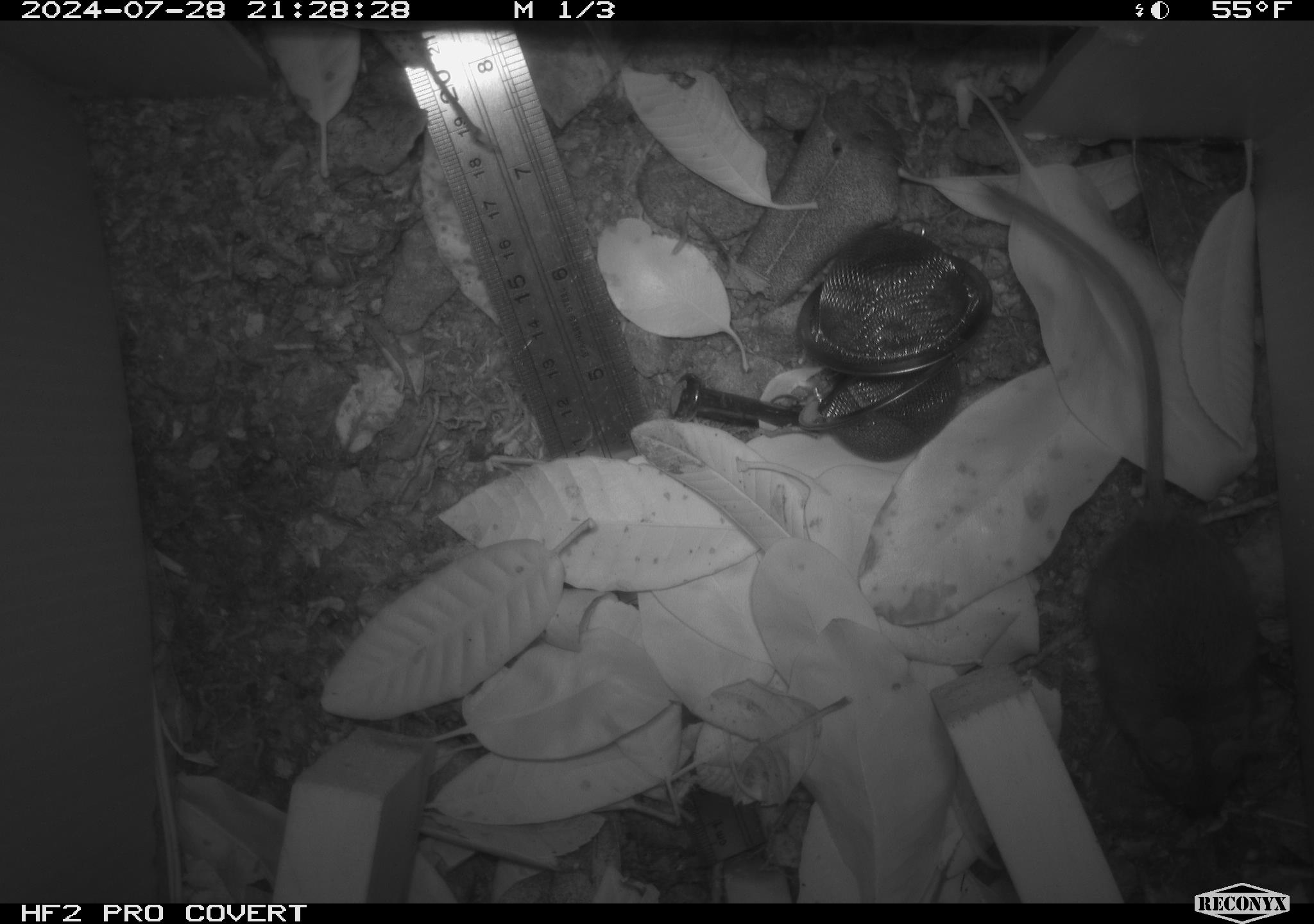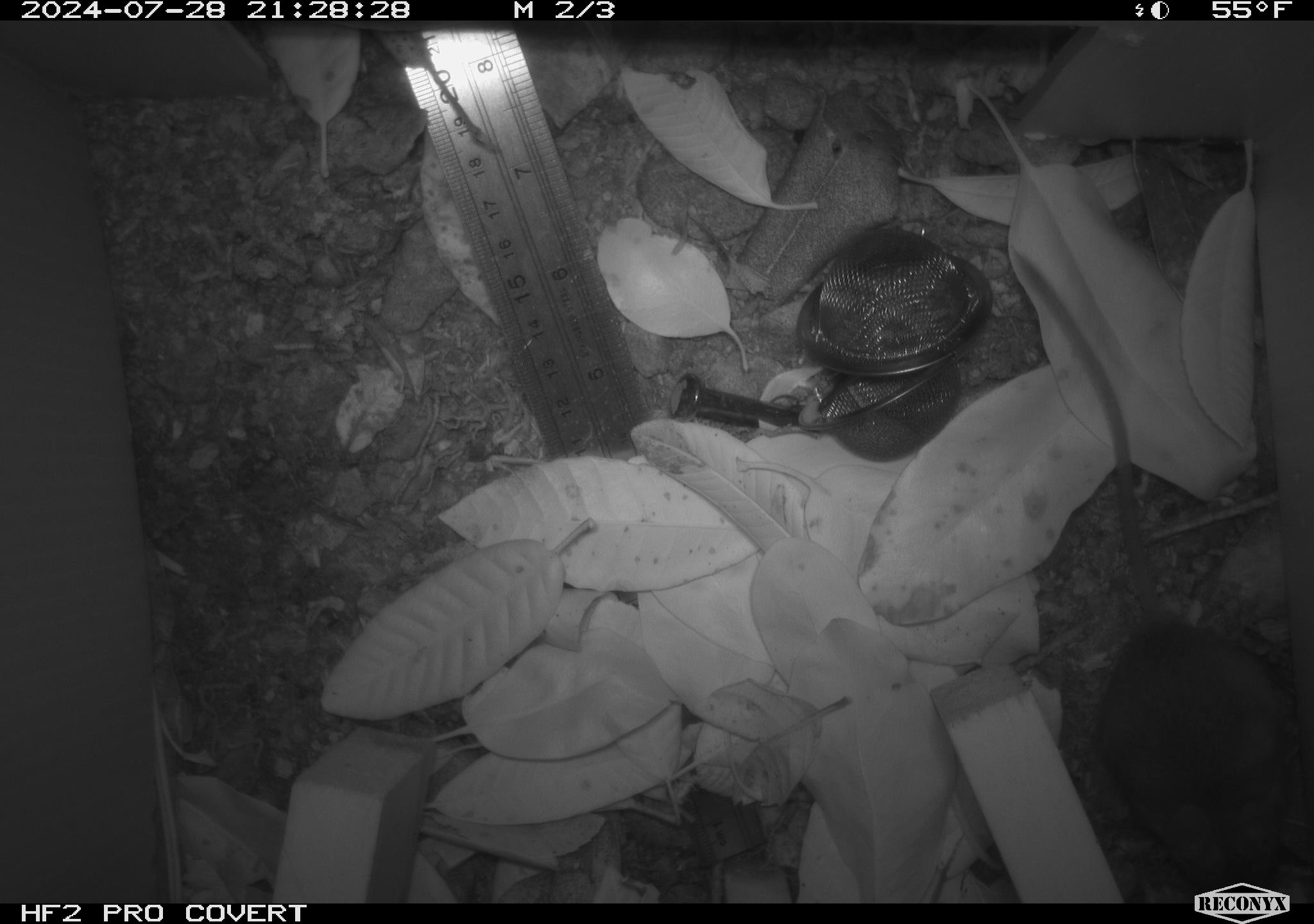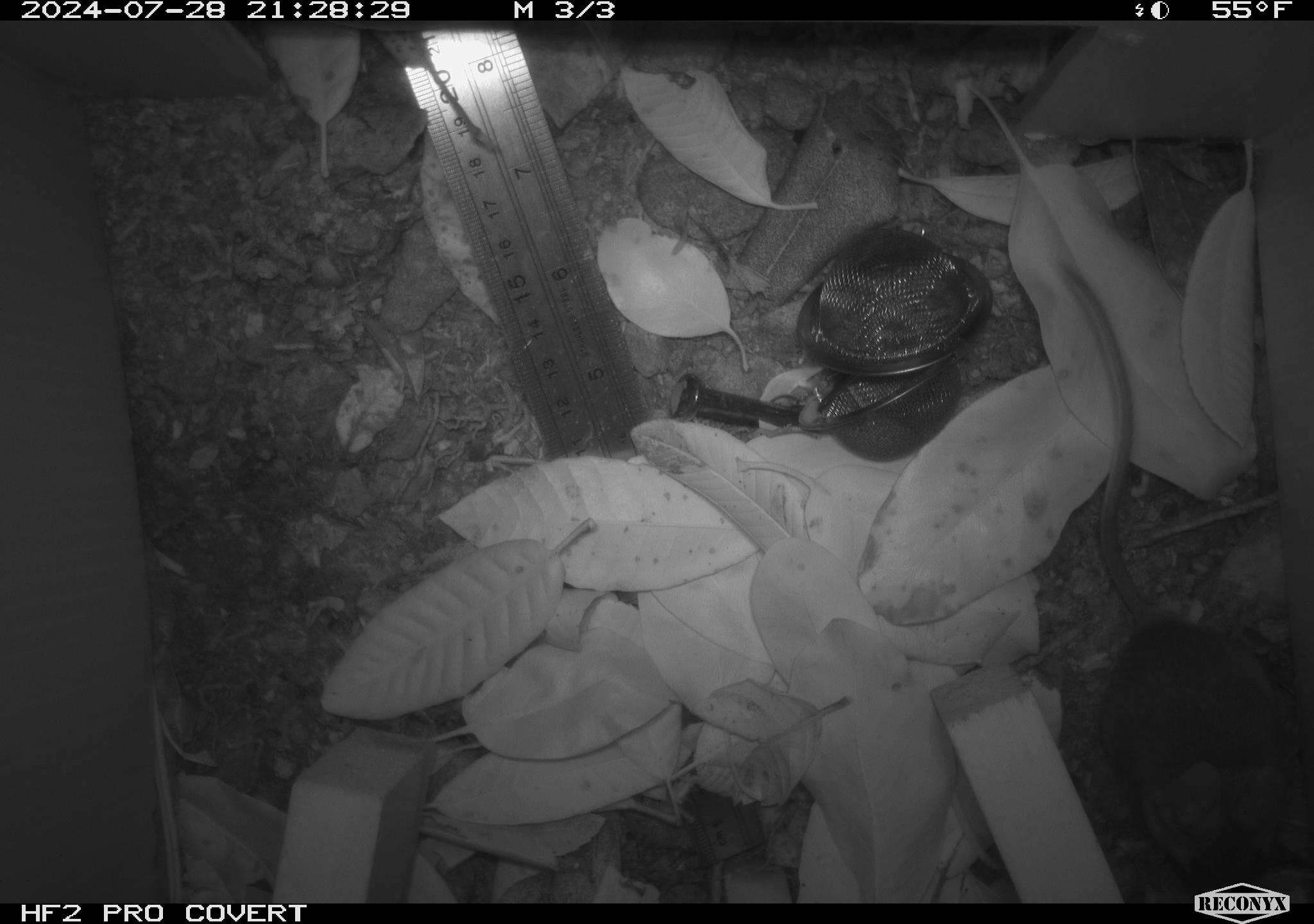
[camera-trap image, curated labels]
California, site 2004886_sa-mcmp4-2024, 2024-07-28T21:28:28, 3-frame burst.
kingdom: Animalia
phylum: Chordata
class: Mammalia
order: Rodentia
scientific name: Rodentia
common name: mouse species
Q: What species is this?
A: Mouse species (Rodentia).